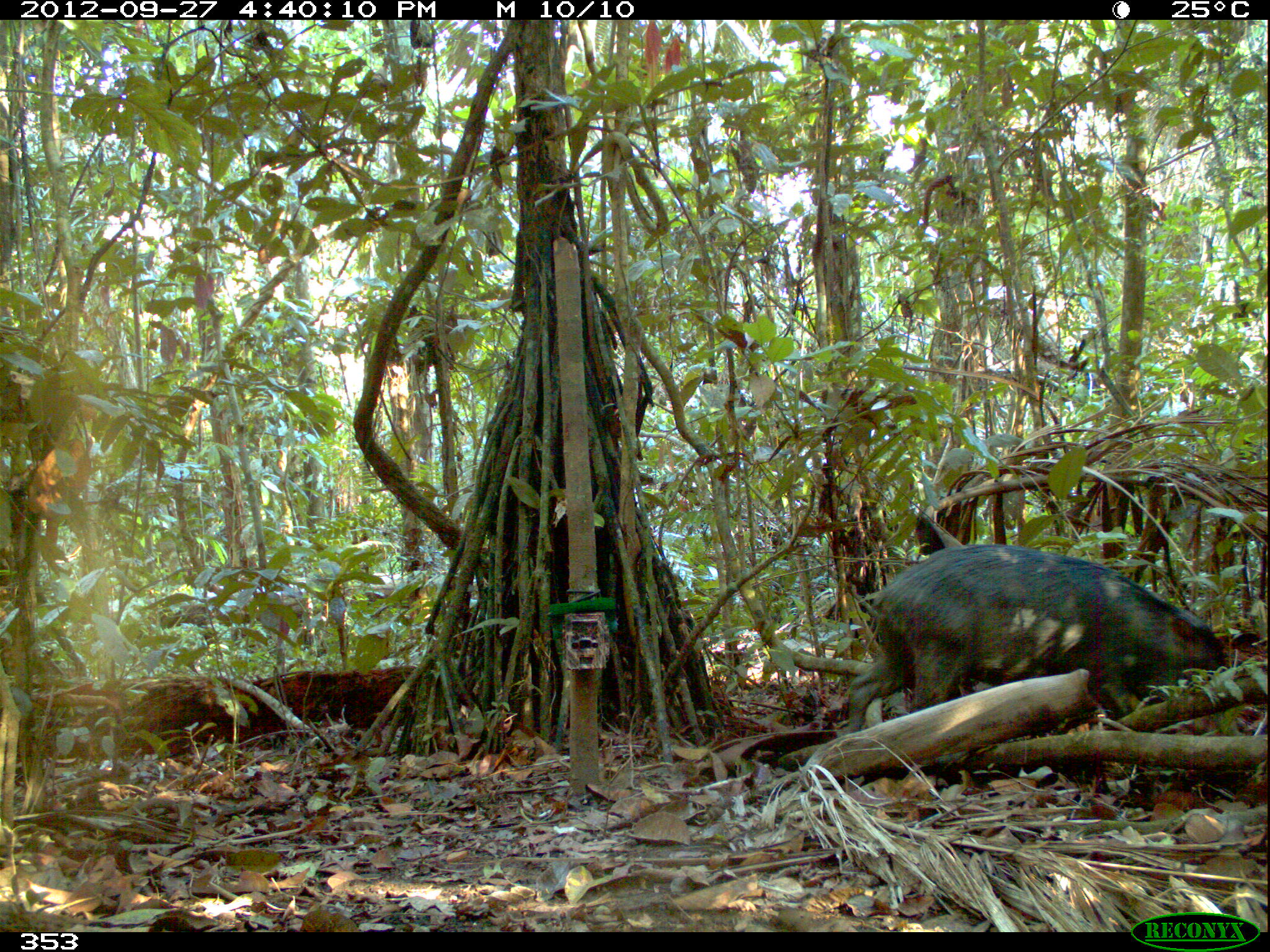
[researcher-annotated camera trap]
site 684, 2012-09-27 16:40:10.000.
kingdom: Animalia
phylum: Chordata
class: Mammalia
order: Artiodactyla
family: Tayassuidae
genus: Tayassu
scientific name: Tayassu pecari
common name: white-lipped peccary